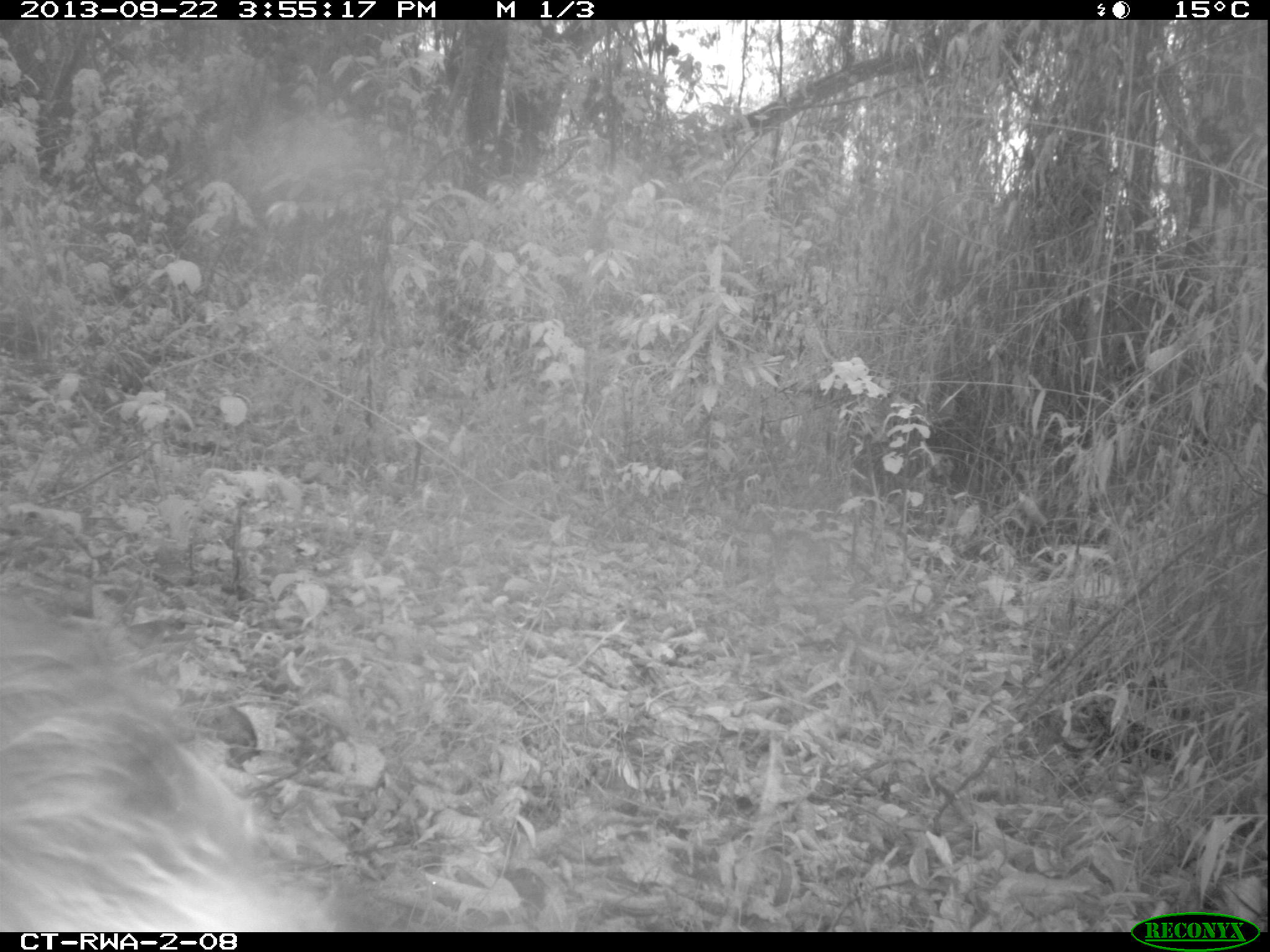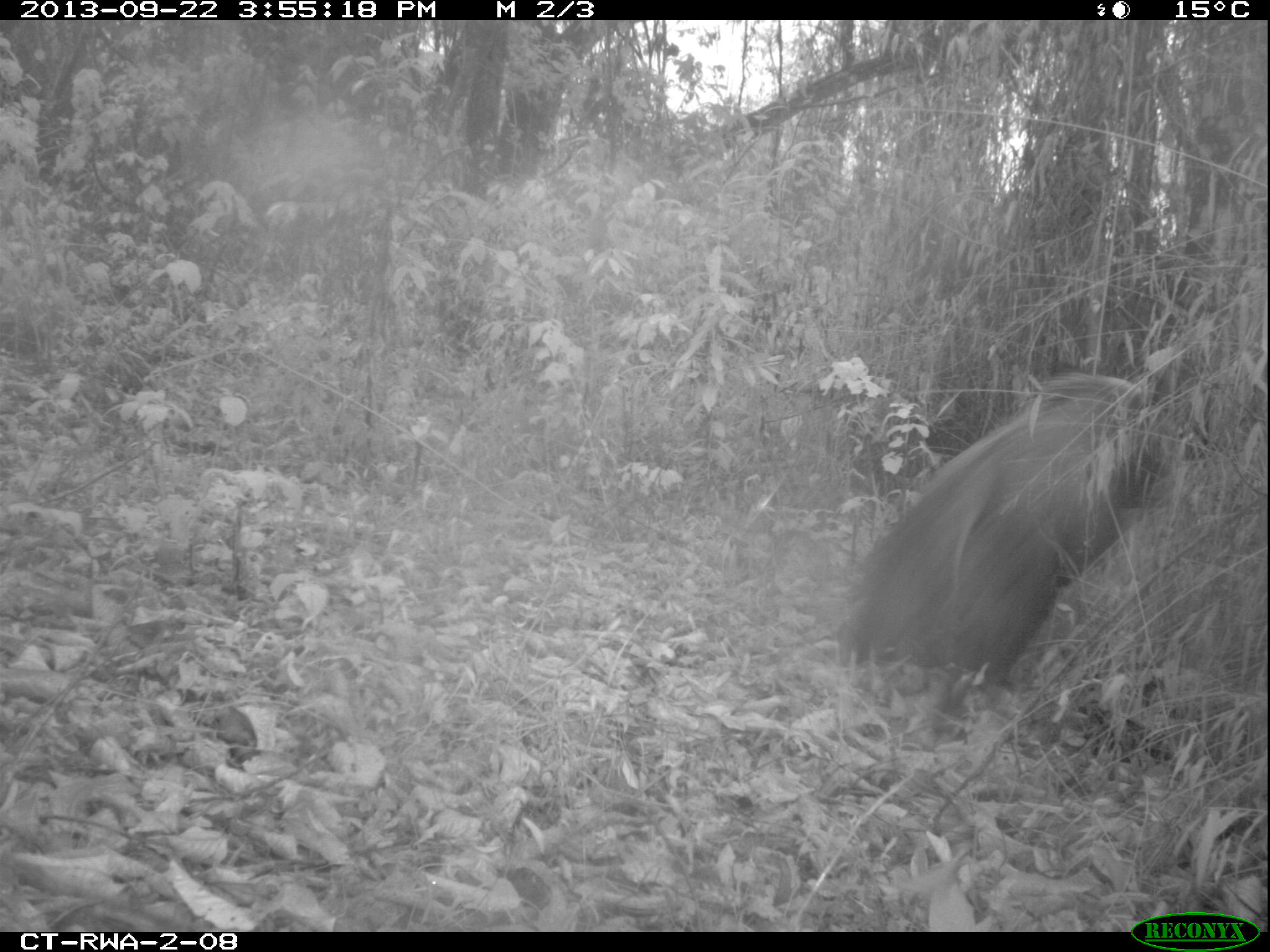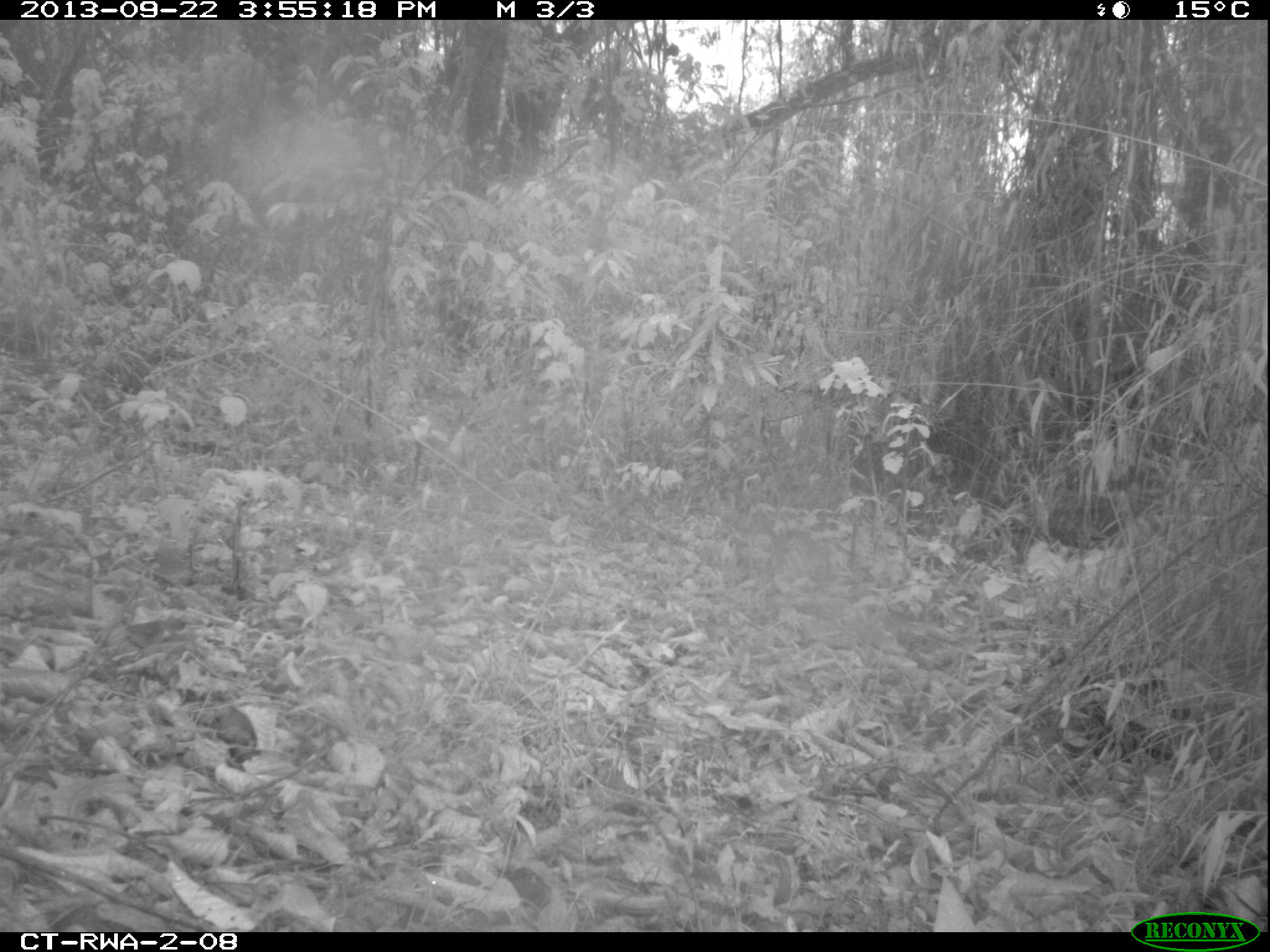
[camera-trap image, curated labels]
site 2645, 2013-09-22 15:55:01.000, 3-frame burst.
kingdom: Animalia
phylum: Chordata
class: Mammalia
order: Artiodactyla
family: Suidae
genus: Potamochoerus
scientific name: Potamochoerus larvatus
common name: bushpig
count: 1